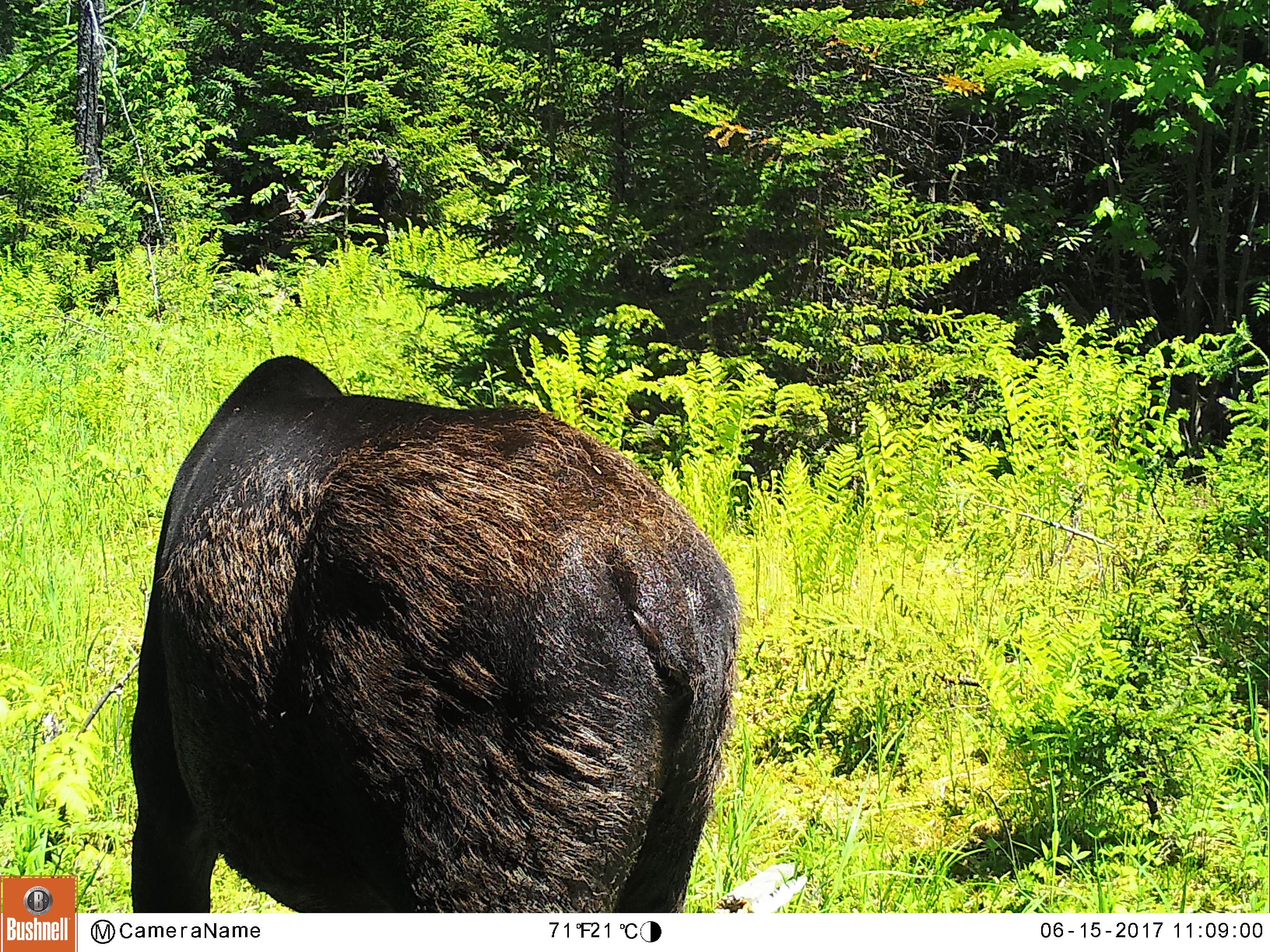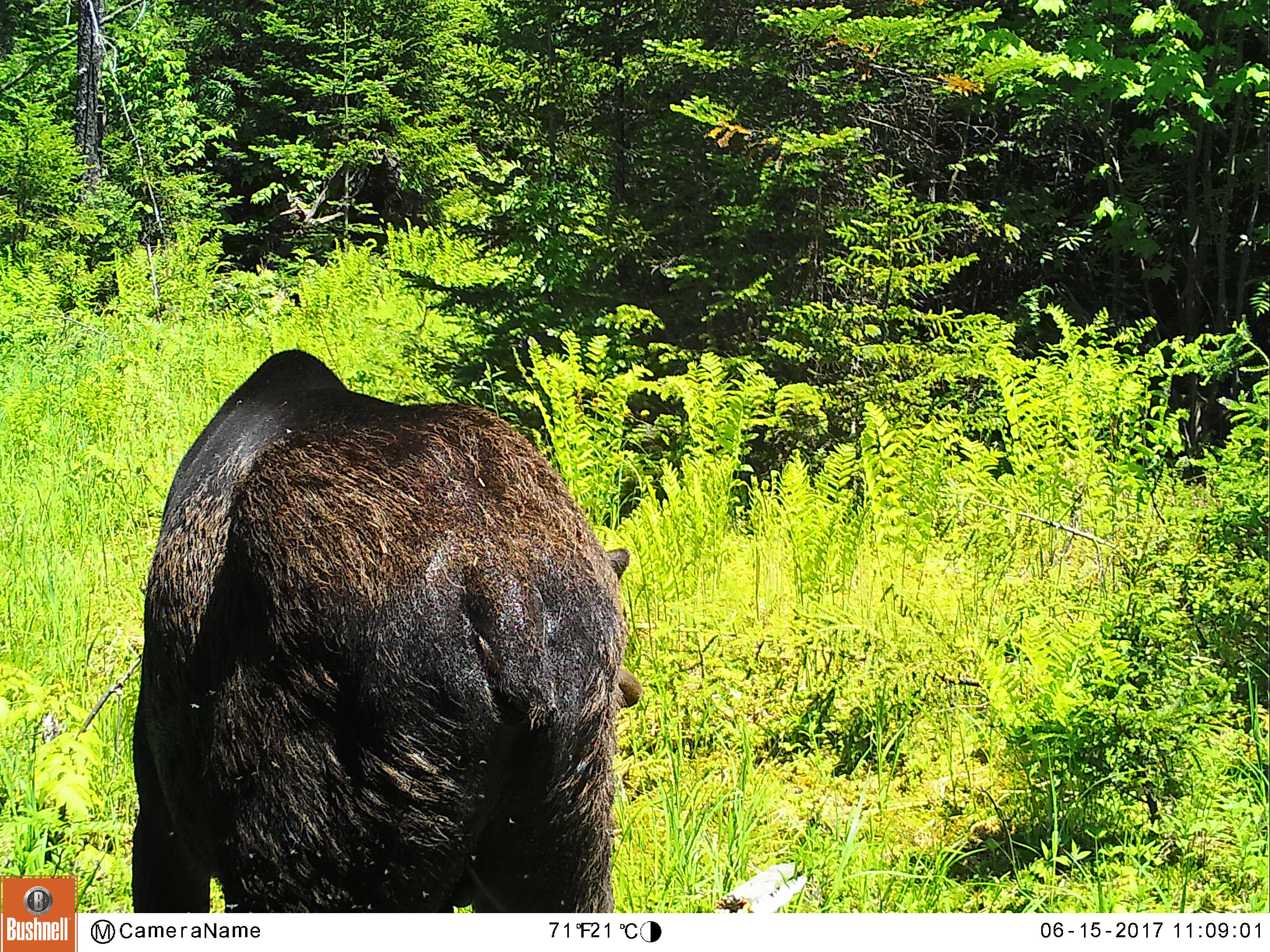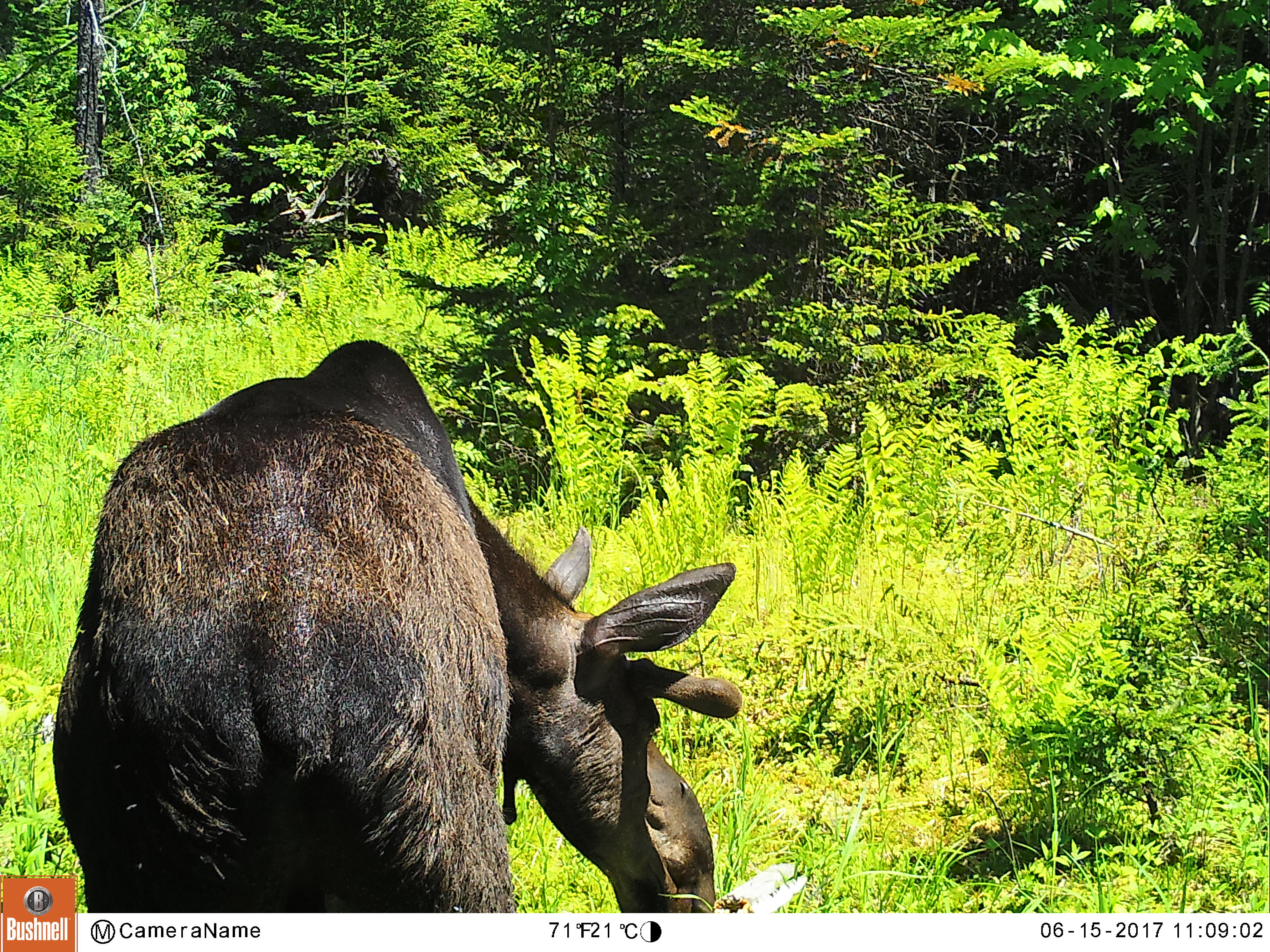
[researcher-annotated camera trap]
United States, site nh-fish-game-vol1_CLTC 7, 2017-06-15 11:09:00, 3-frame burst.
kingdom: Animalia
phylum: Chordata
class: Mammalia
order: Artiodactyla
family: Cervidae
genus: Alces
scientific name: Alces alces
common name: moose